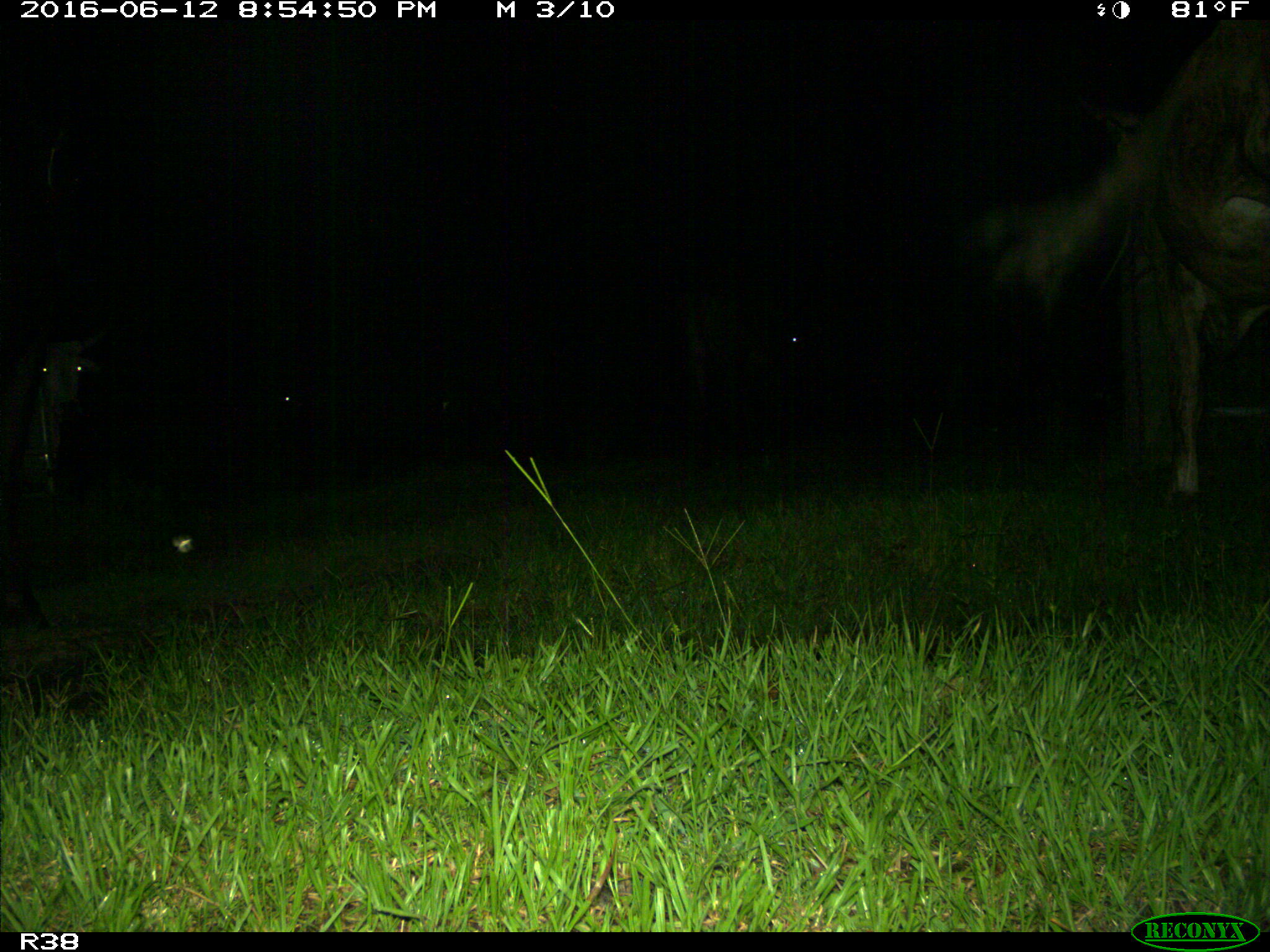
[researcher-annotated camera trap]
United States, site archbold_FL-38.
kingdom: Animalia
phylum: Chordata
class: Mammalia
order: Artiodactyla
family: Bovidae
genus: Bos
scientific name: Bos taurus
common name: domestic cow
Bos taurus (domestic cow).